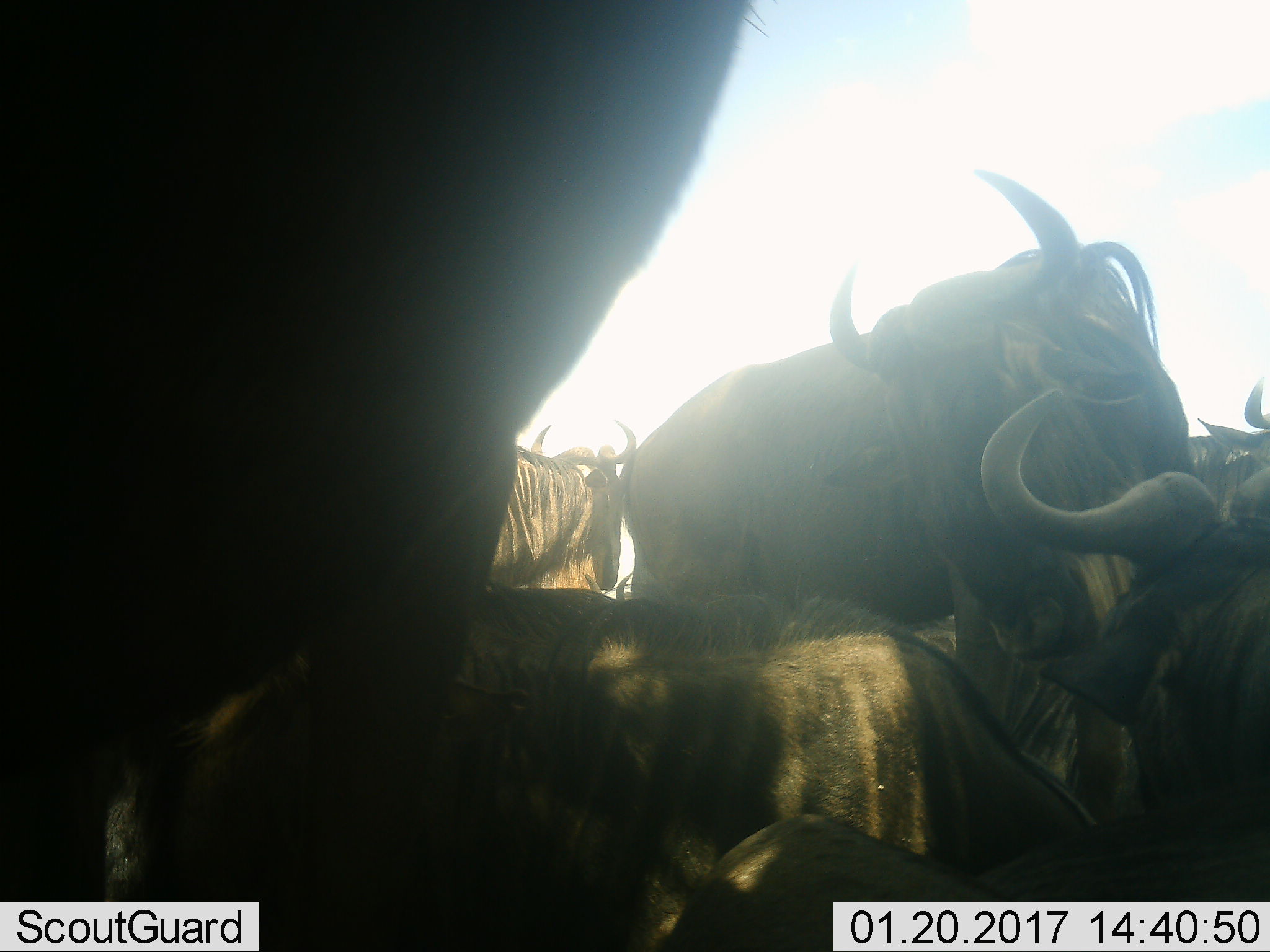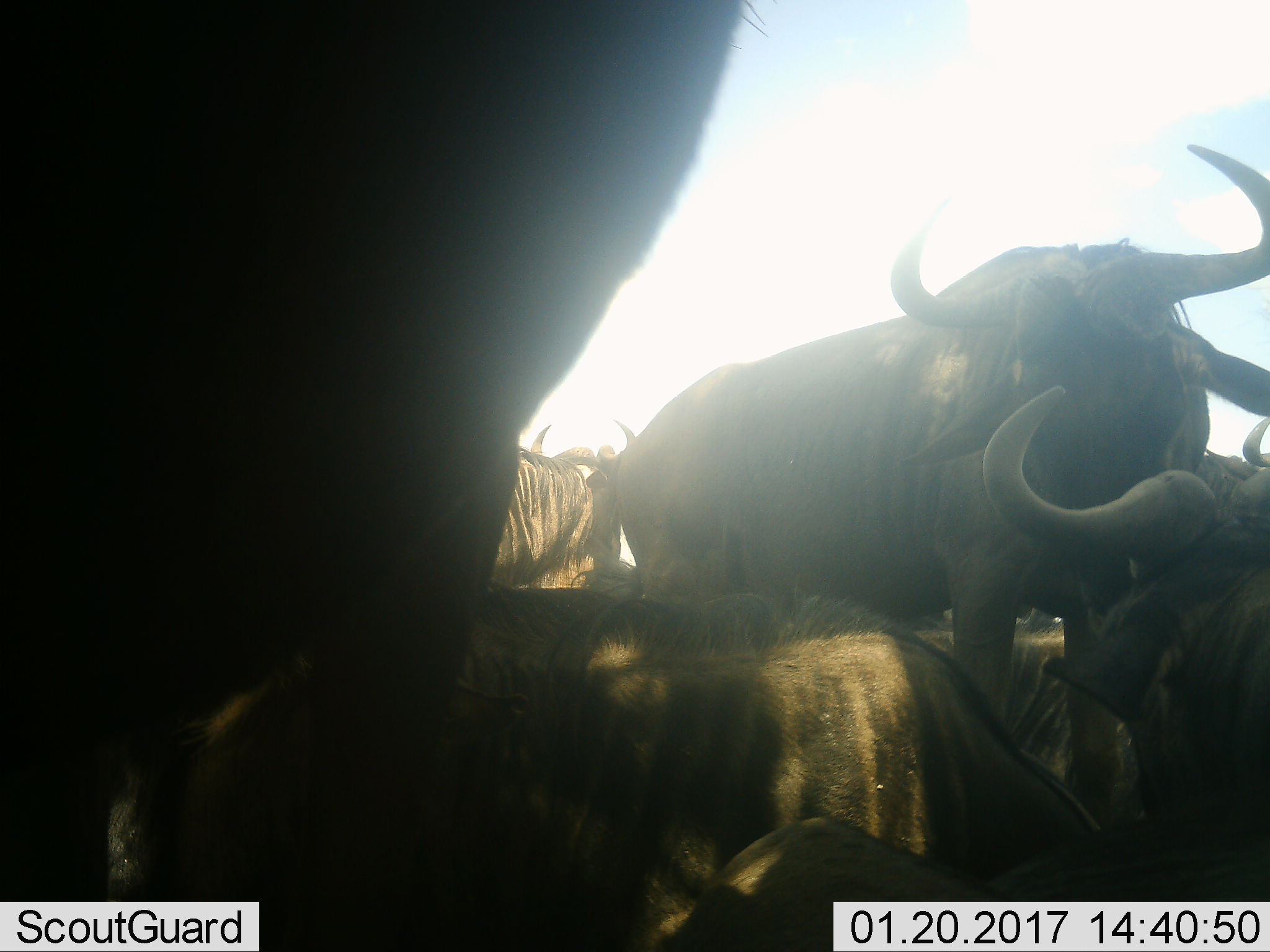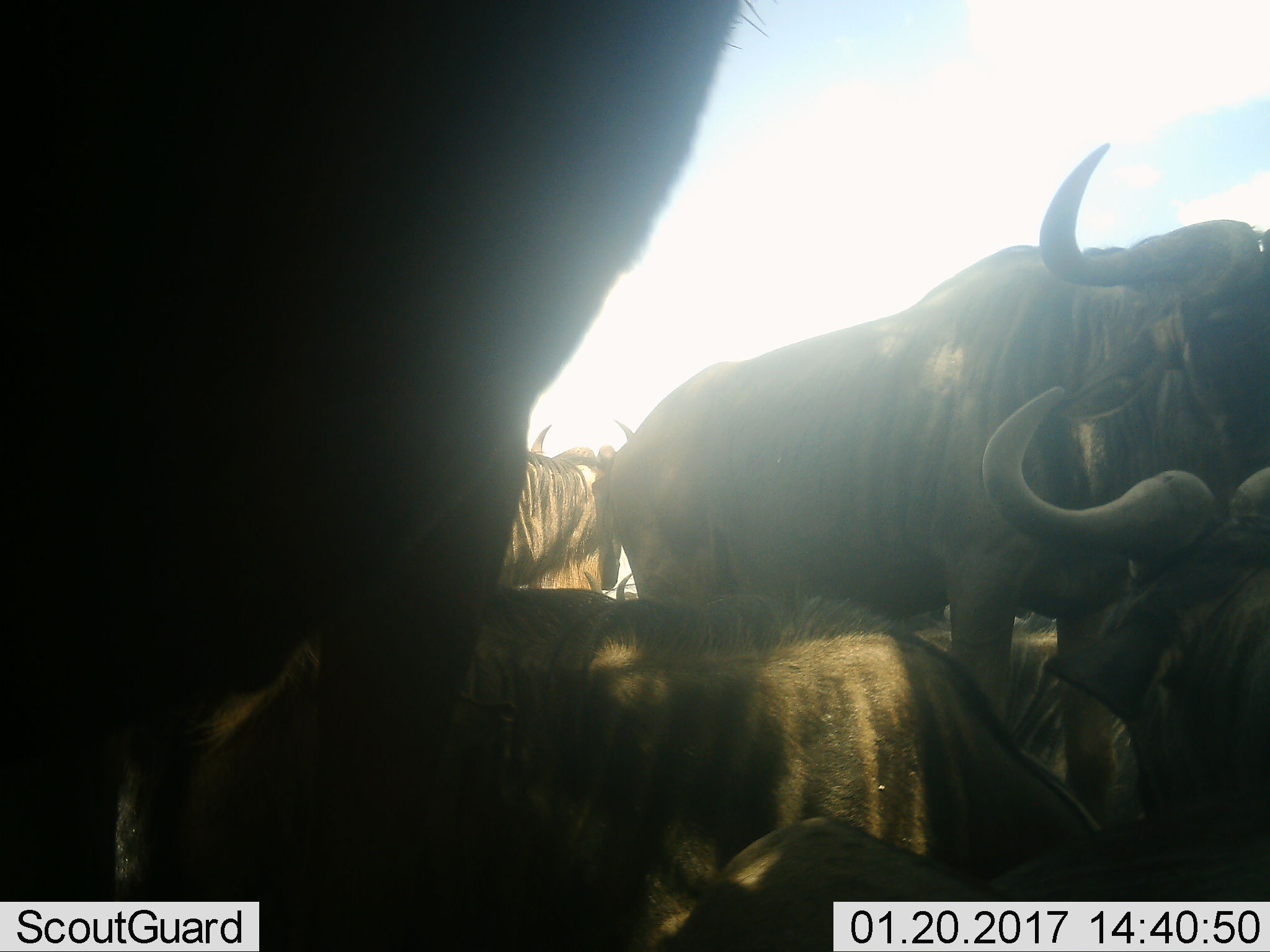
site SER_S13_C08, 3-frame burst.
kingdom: Animalia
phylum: Chordata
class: Mammalia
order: Artiodactyla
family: Bovidae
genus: Connochaetes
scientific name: Connochaetes taurinus taurinus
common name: blue wildebeest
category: wildebeestblue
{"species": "wildebeestblue (blue wildebeest) (Connochaetes taurinus taurinus)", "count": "5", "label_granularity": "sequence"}